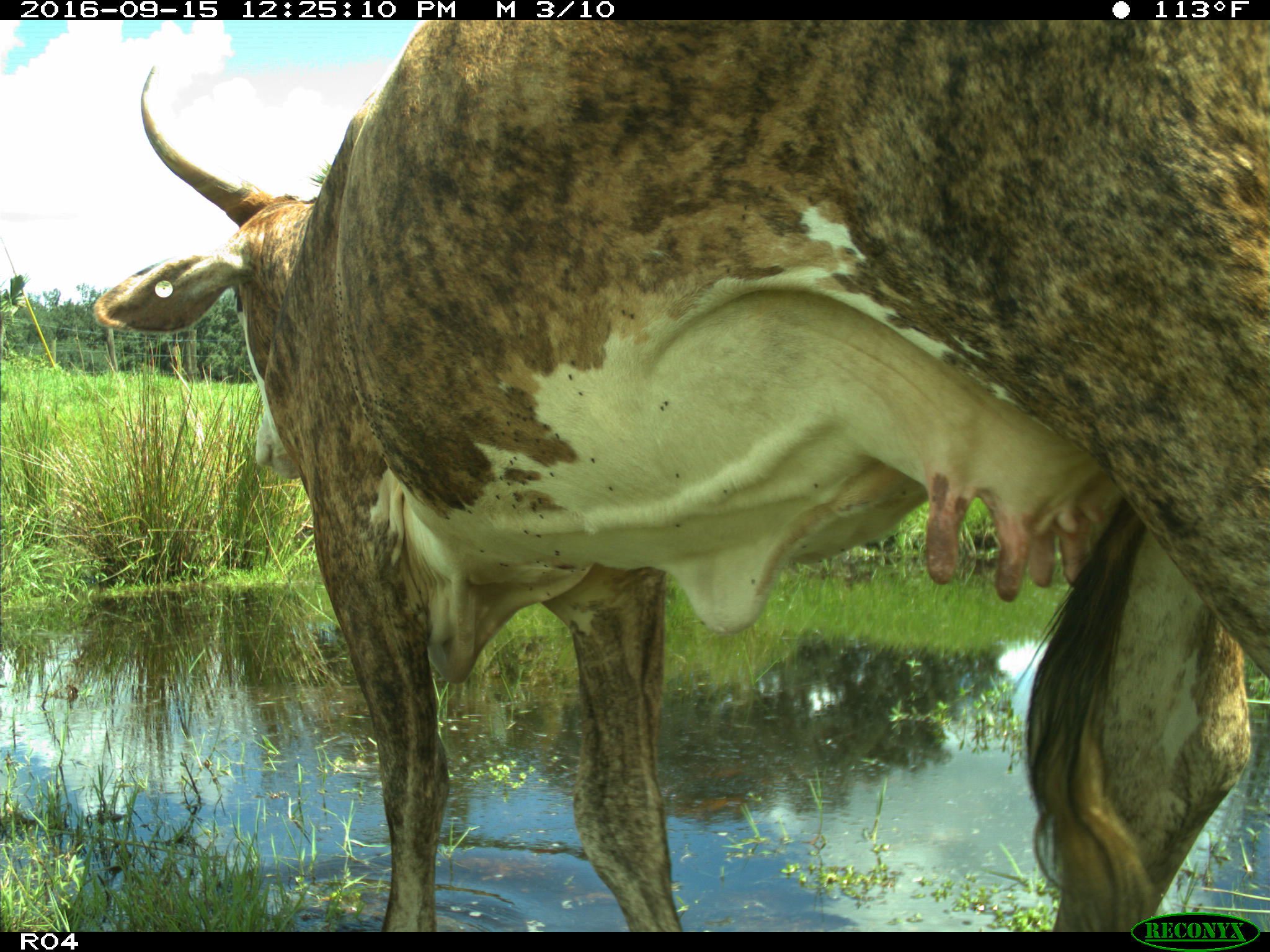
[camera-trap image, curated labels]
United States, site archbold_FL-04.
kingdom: Animalia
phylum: Chordata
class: Mammalia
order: Artiodactyla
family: Bovidae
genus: Bos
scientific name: Bos taurus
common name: domestic cow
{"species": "Bos taurus (domestic cow)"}